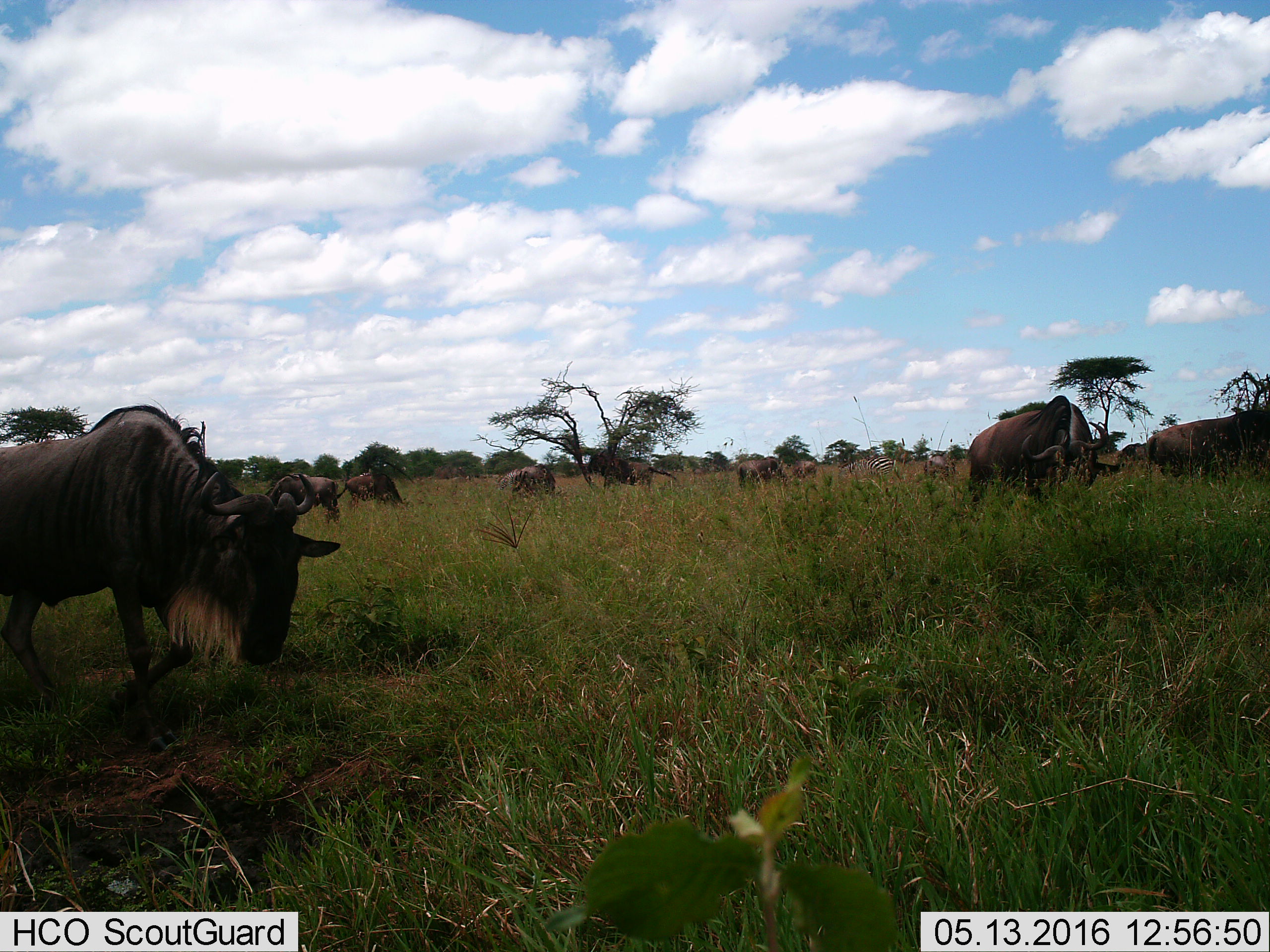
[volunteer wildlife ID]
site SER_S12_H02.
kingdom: Animalia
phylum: Chordata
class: Mammalia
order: Artiodactyla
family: Bovidae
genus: Connochaetes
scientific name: Connochaetes taurinus taurinus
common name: blue wildebeest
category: wildebeestblue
Wildebeestblue (blue wildebeest) (Connochaetes taurinus taurinus), count 11-50. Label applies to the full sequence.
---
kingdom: Animalia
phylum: Chordata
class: Mammalia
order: Perissodactyla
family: Equidae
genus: Equus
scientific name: Equus quagga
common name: plains zebra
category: zebraplains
Zebraplains (plains zebra) (Equus quagga), count 2. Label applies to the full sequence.